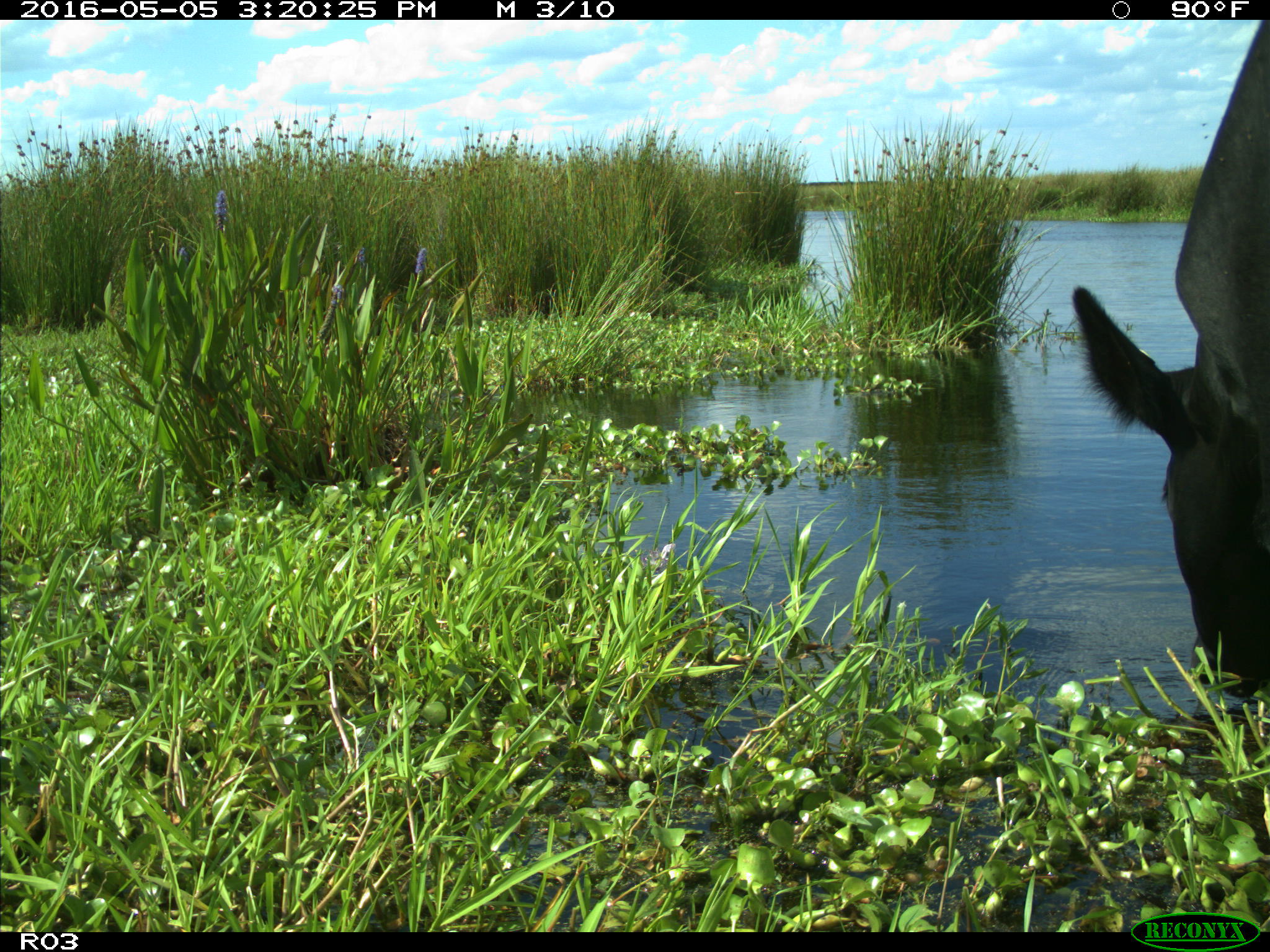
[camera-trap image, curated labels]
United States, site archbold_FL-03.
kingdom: Animalia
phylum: Chordata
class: Mammalia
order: Artiodactyla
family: Bovidae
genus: Bos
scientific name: Bos taurus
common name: domestic cow